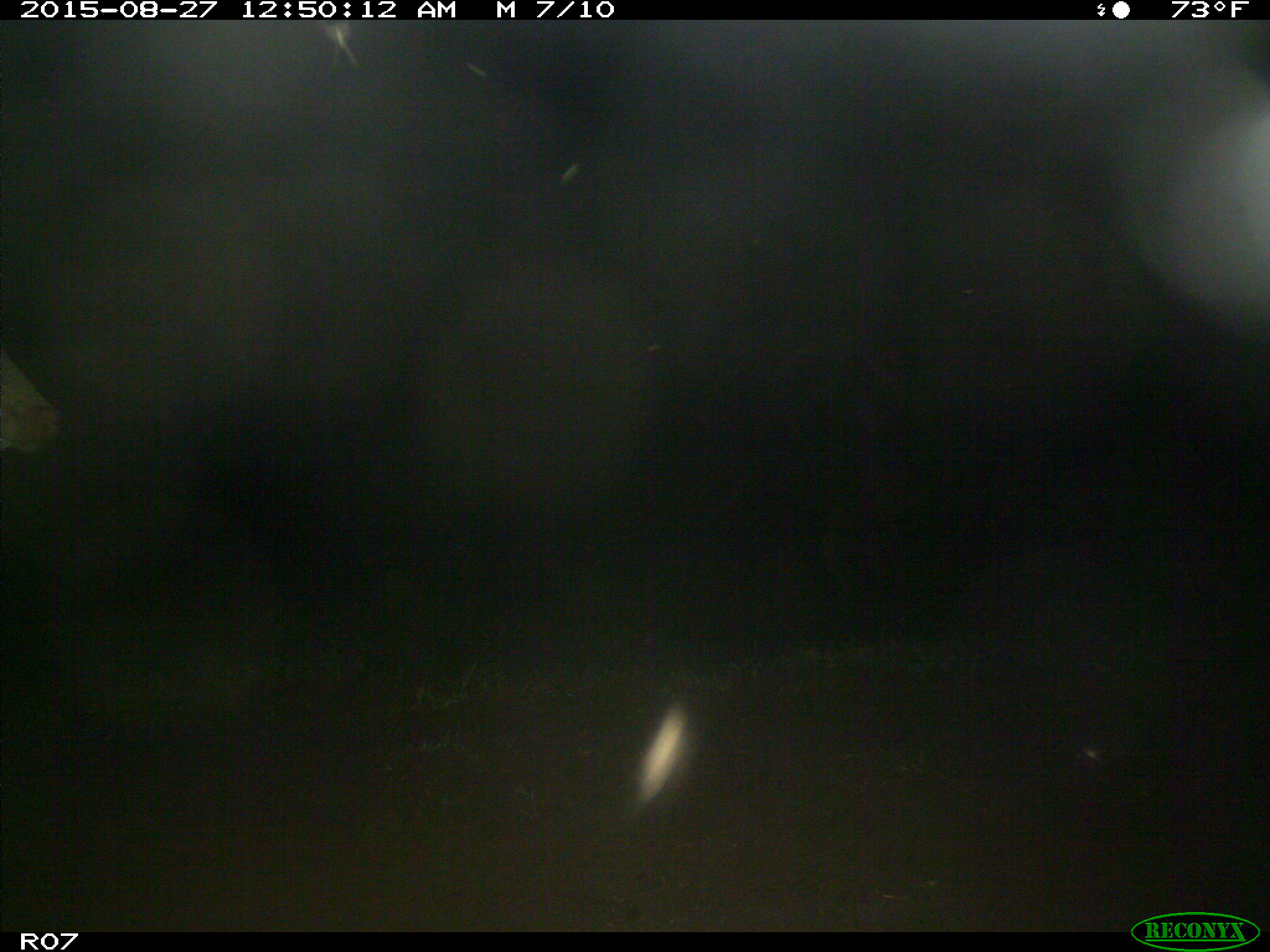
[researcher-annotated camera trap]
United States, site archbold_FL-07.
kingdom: Animalia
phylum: Chordata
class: Mammalia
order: Artiodactyla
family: Bovidae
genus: Bos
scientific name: Bos taurus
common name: domestic cow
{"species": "Bos taurus (domestic cow)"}